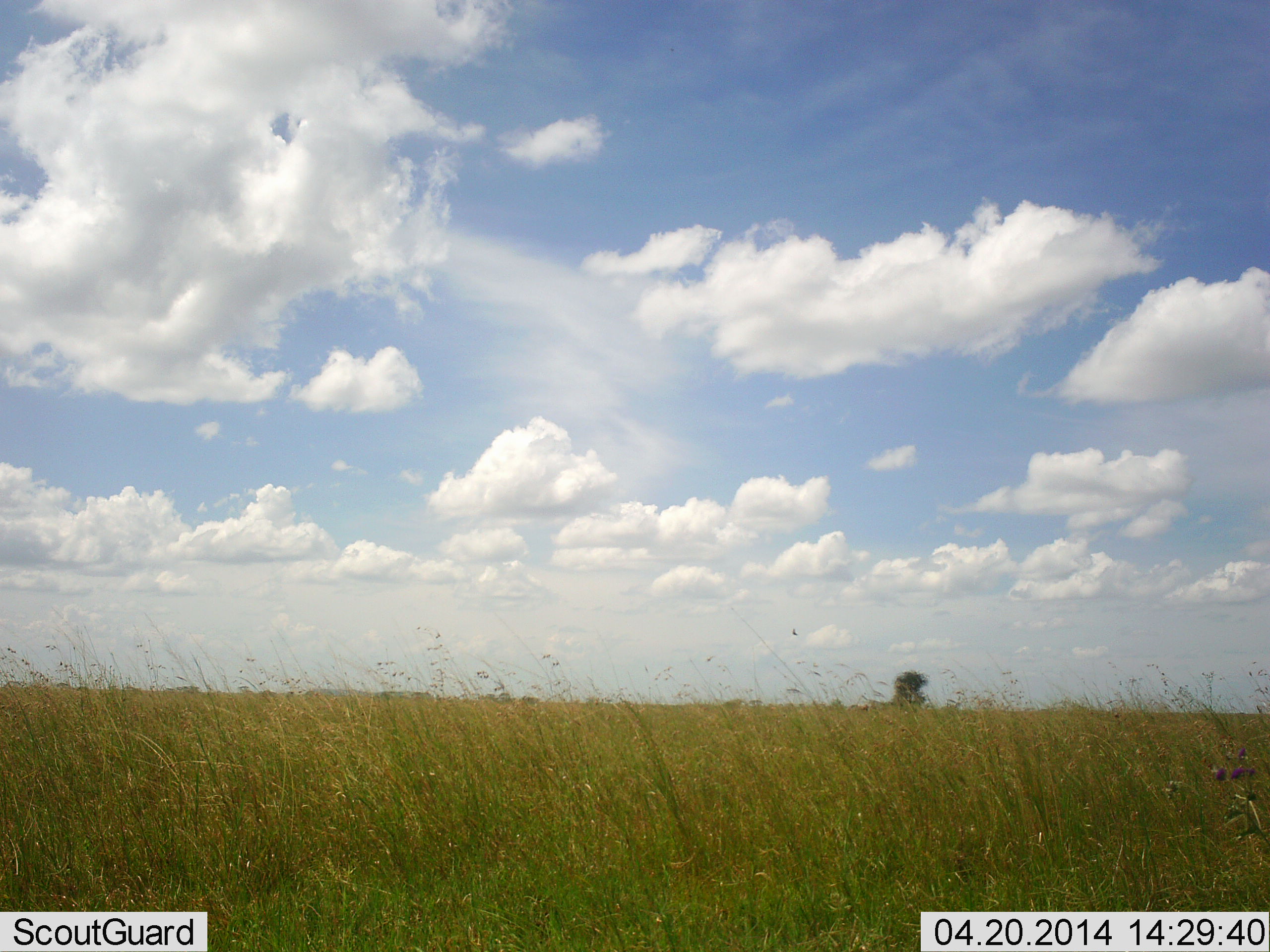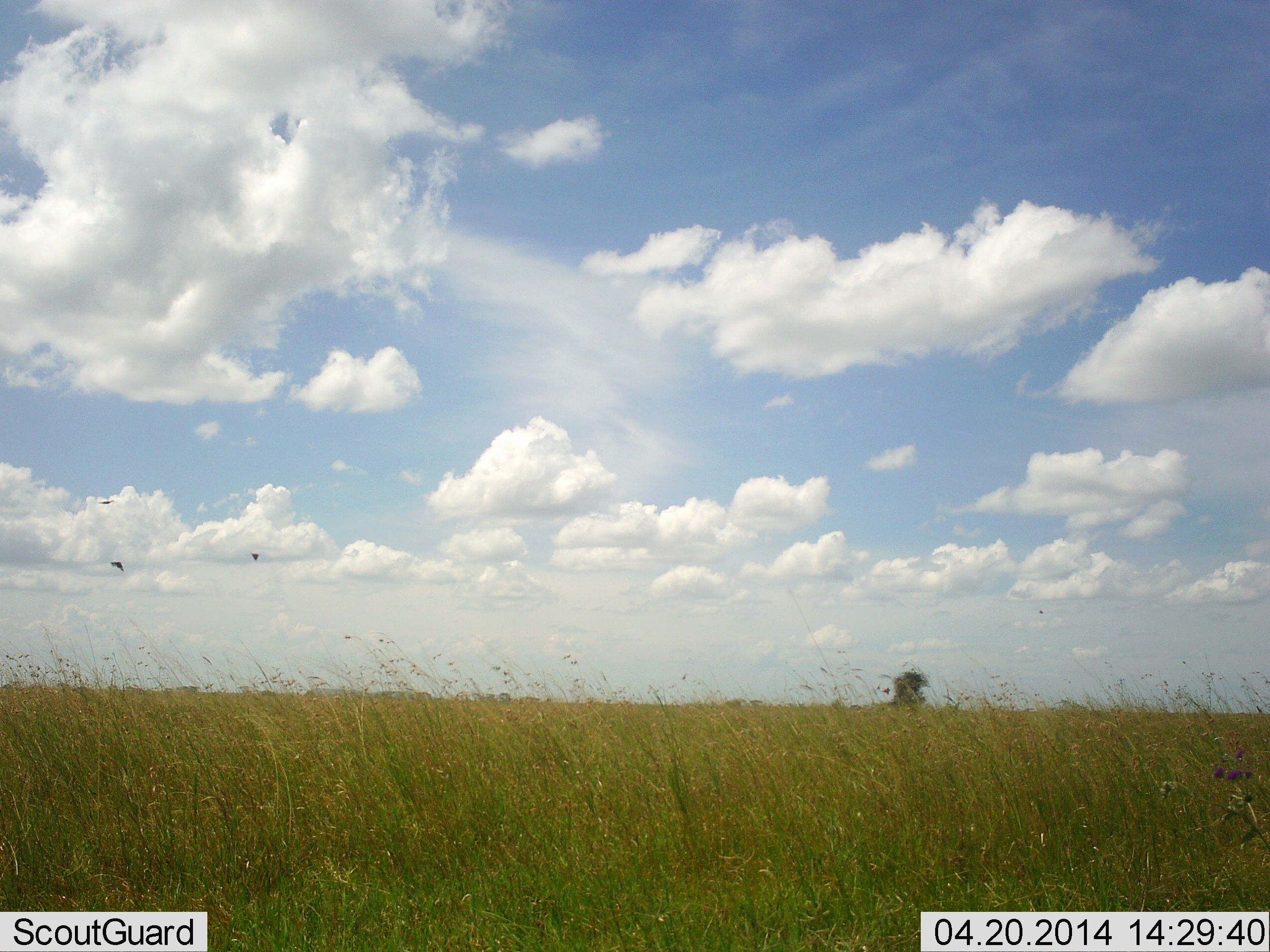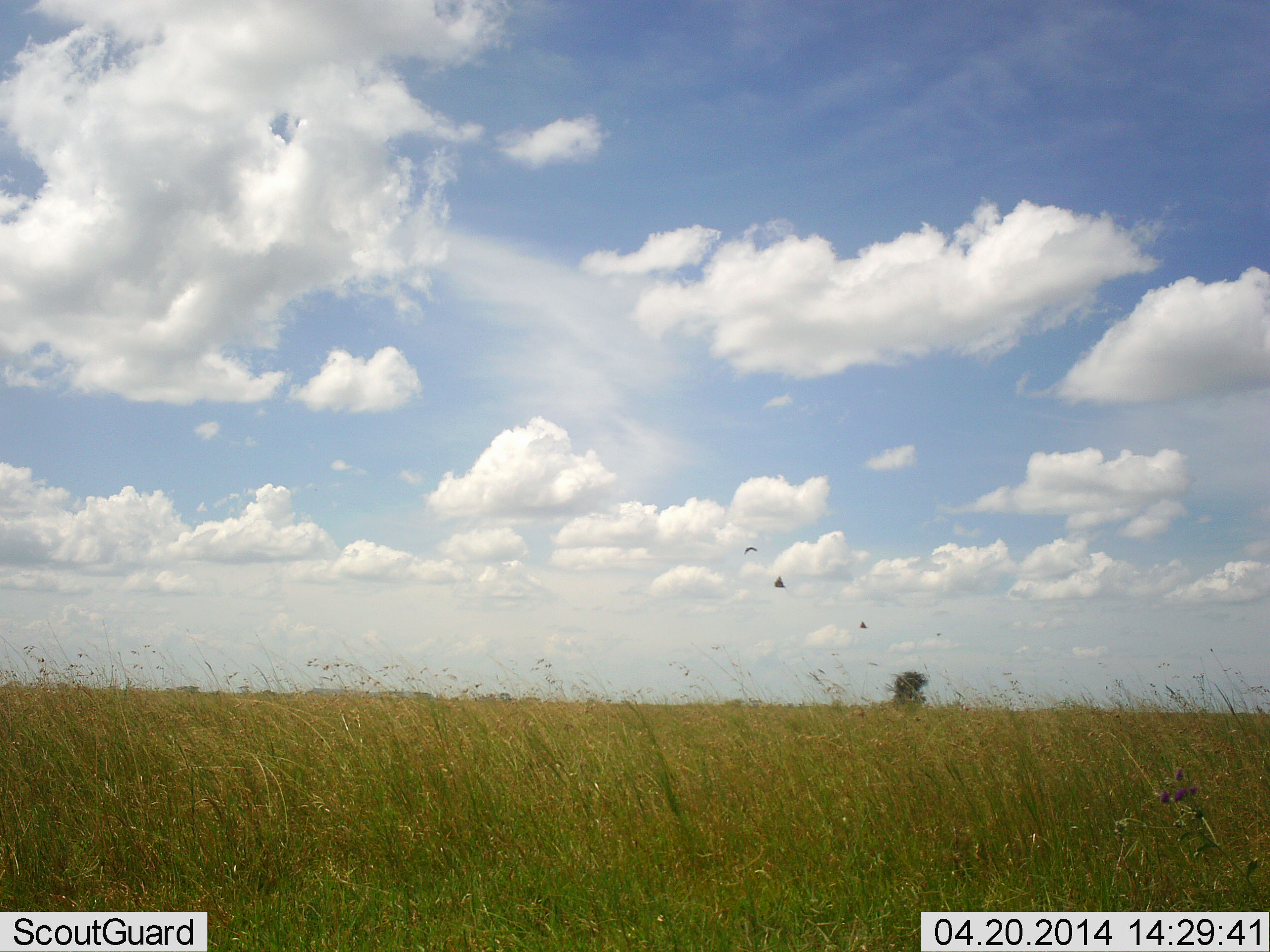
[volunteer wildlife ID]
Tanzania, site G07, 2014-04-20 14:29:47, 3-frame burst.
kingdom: Animalia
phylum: Chordata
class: Aves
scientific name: Aves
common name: bird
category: otherbird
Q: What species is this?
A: Otherbird (bird) (Aves).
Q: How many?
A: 3.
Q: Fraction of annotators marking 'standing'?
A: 0%.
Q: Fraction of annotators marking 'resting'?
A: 0%.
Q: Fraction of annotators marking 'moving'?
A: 100%.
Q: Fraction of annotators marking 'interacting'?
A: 0%.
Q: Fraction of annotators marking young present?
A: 0%.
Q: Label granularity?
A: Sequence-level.